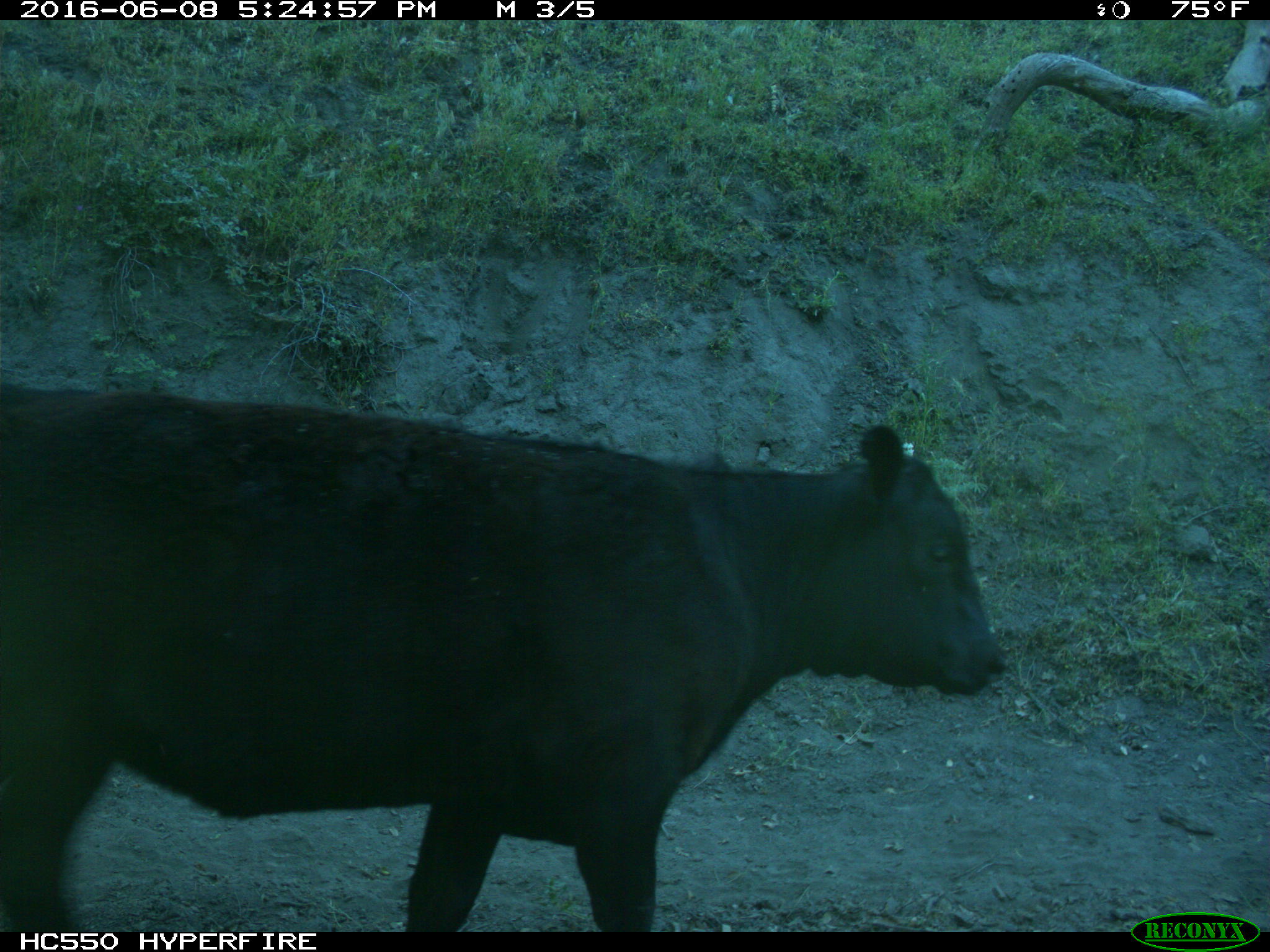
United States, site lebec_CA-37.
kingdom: Animalia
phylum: Chordata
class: Mammalia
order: Artiodactyla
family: Bovidae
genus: Bos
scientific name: Bos taurus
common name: domestic cow